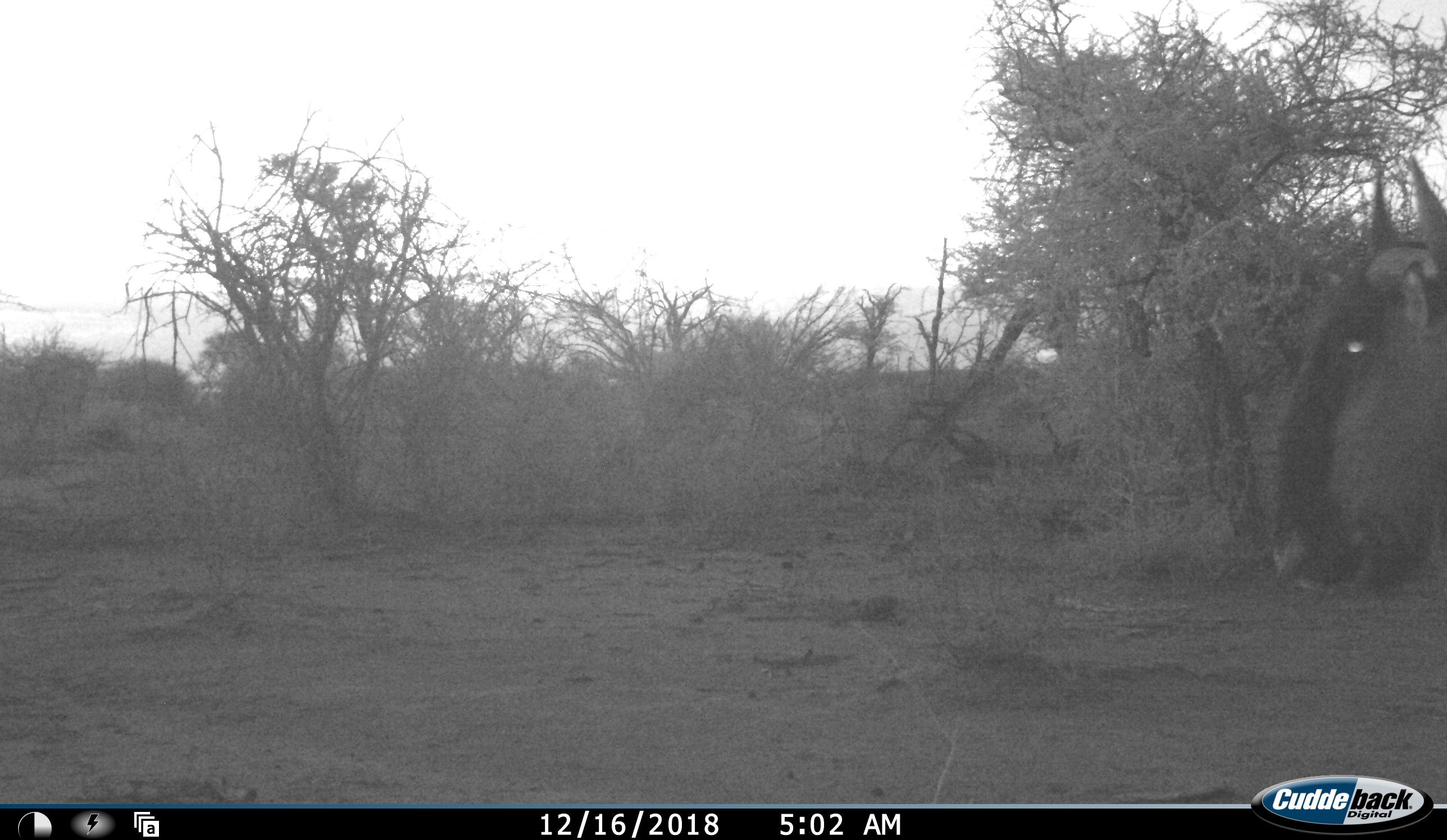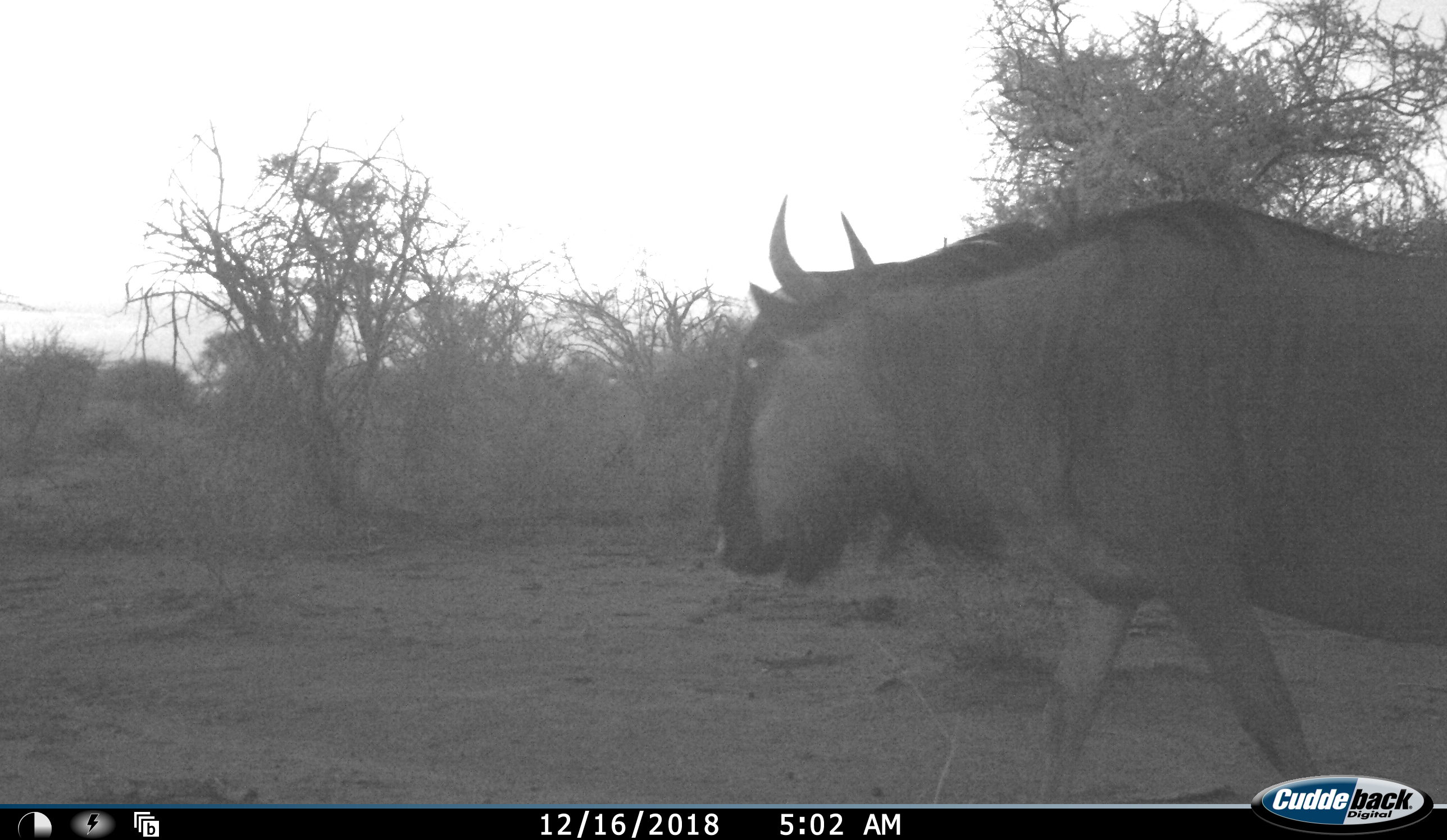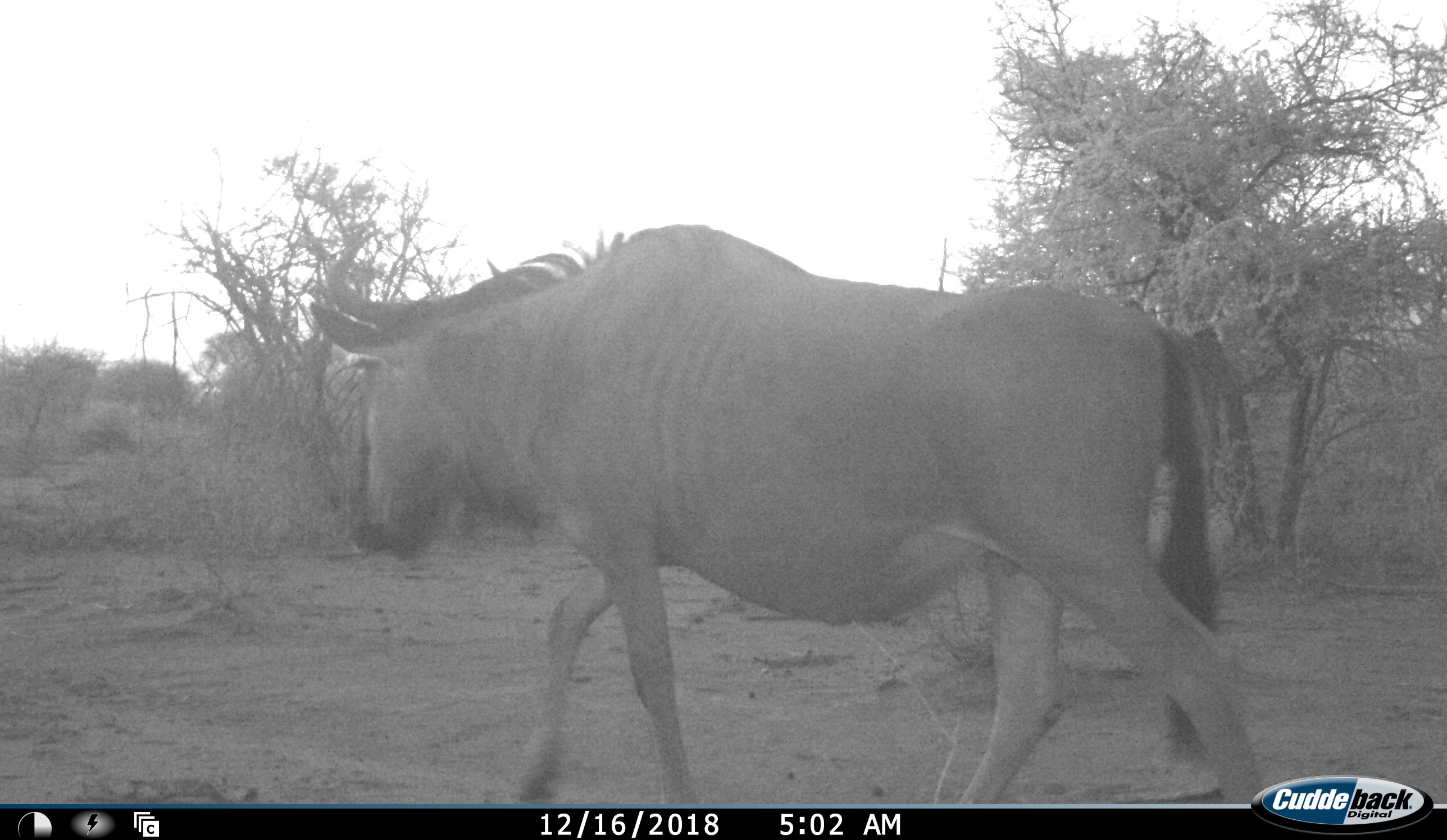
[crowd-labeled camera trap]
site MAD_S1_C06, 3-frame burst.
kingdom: Animalia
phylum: Chordata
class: Mammalia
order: Artiodactyla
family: Bovidae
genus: Connochaetes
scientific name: Connochaetes taurinus taurinus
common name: blue wildebeest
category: wildebeestblue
Wildebeestblue (blue wildebeest) (Connochaetes taurinus taurinus), count 1. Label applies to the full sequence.